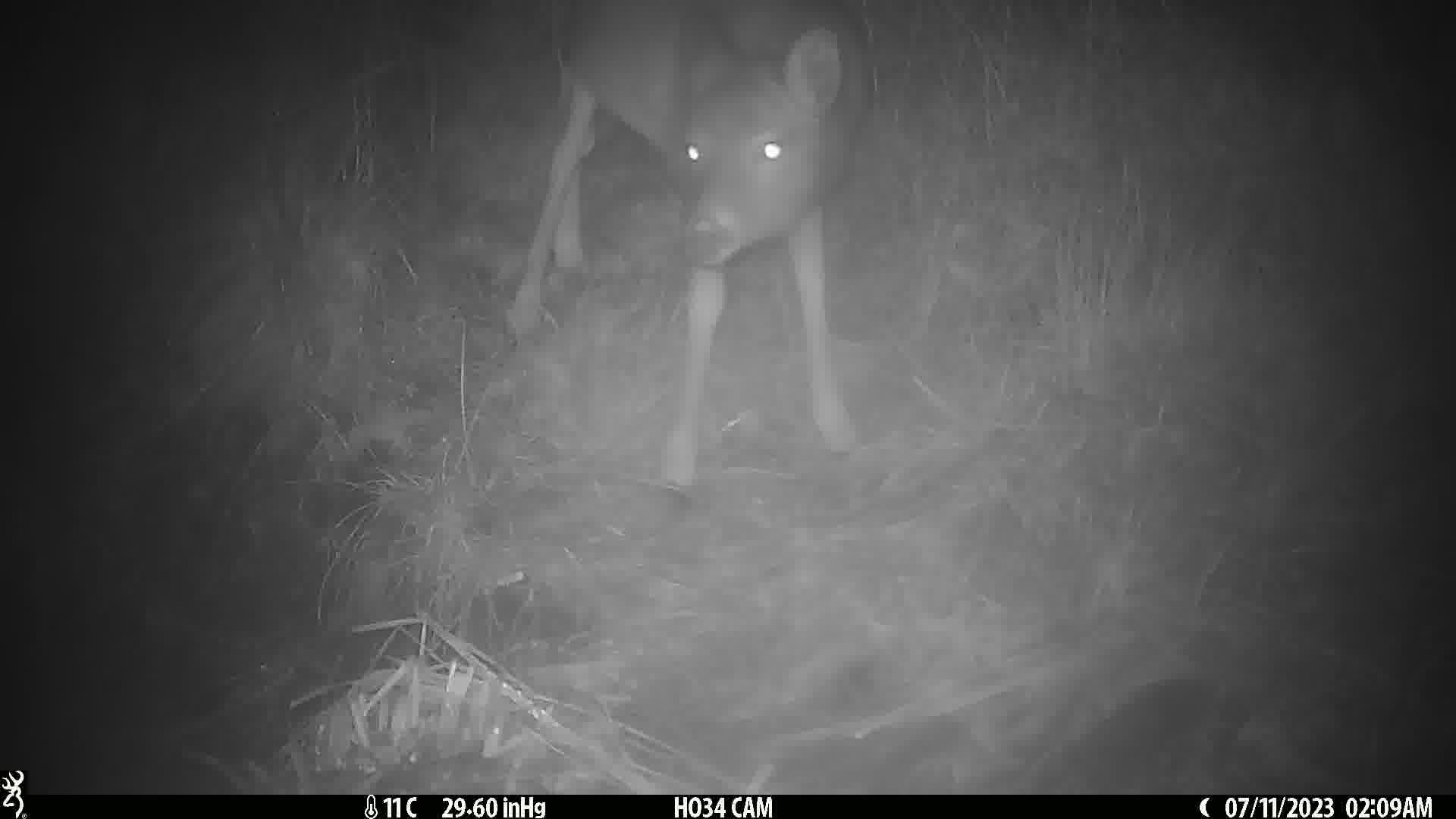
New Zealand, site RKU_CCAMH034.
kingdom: Animalia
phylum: Chordata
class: Mammalia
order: Artiodactyla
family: Cervidae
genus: Odocoileus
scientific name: Odocoileus virginianus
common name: white-tailed deer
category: white tailed deer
White tailed deer (white-tailed deer) (Odocoileus virginianus).